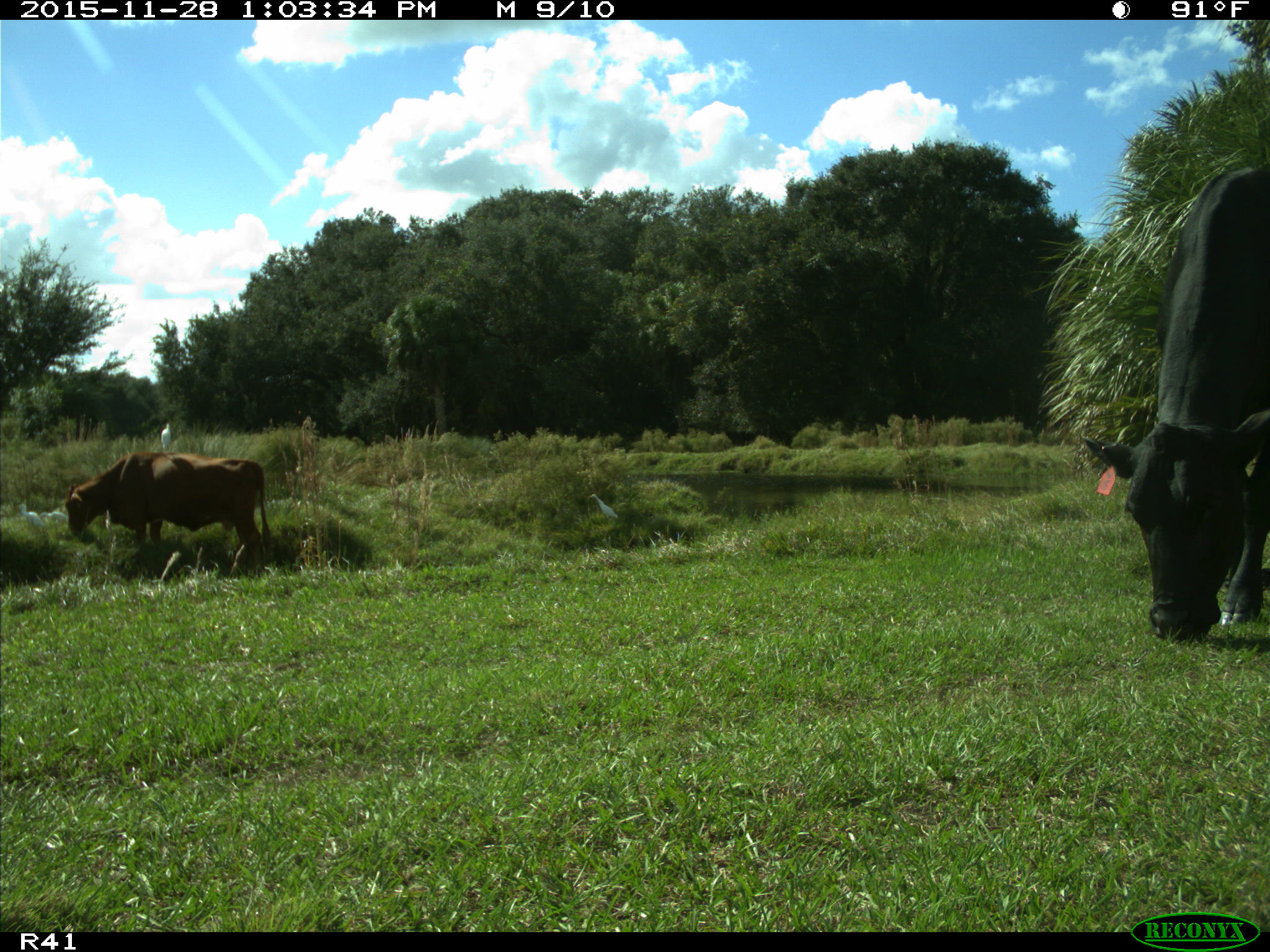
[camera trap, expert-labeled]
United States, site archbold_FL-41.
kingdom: Animalia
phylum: Chordata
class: Mammalia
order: Artiodactyla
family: Bovidae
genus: Bos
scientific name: Bos taurus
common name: domestic cow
Bos taurus (domestic cow).